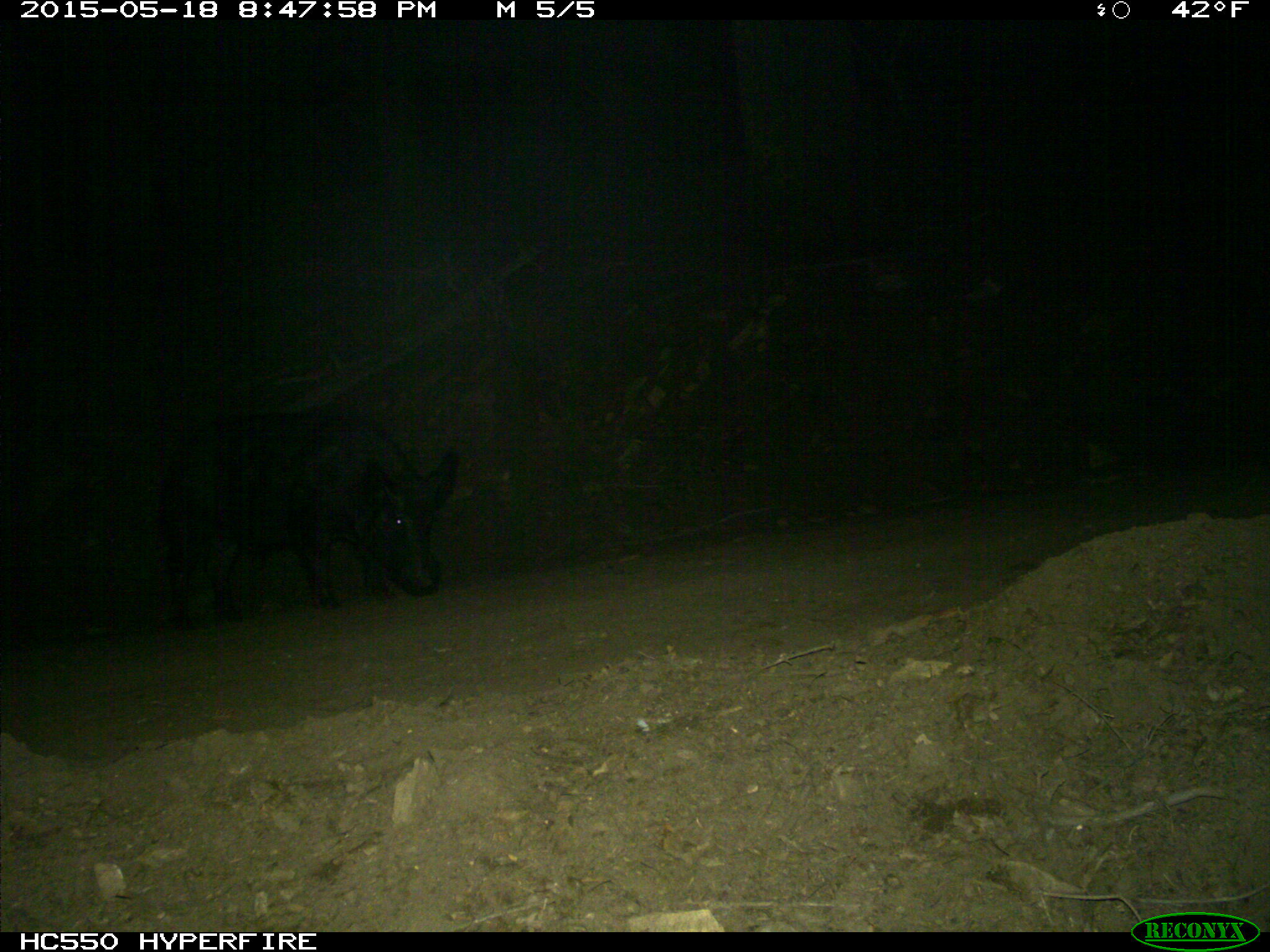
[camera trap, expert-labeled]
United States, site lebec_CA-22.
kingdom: Animalia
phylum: Chordata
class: Mammalia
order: Artiodactyla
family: Suidae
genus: Sus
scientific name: Sus scrofa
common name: wild boar